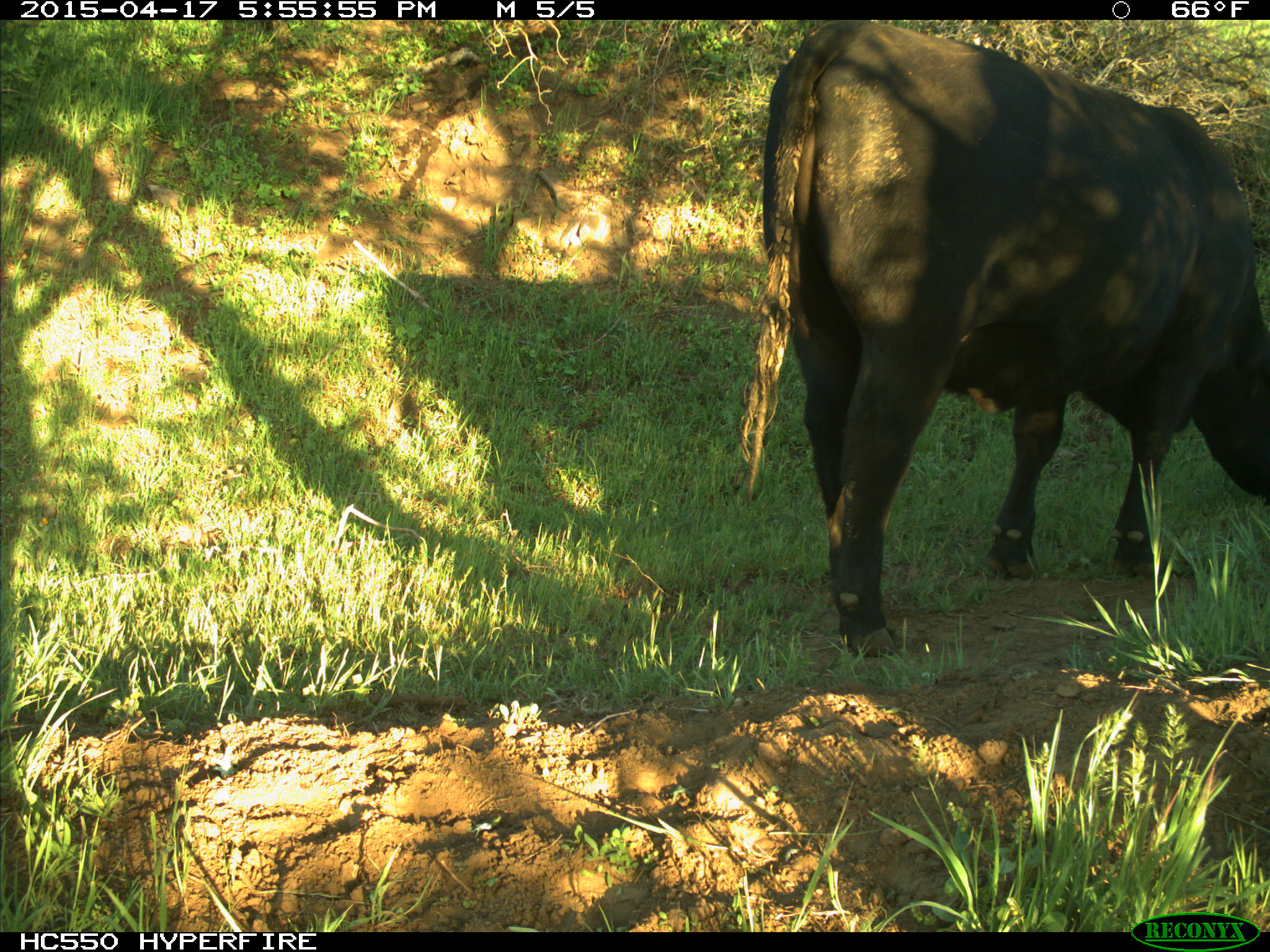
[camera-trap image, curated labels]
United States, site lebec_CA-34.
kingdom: Animalia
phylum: Chordata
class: Mammalia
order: Artiodactyla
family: Bovidae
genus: Bos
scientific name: Bos taurus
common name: domestic cow